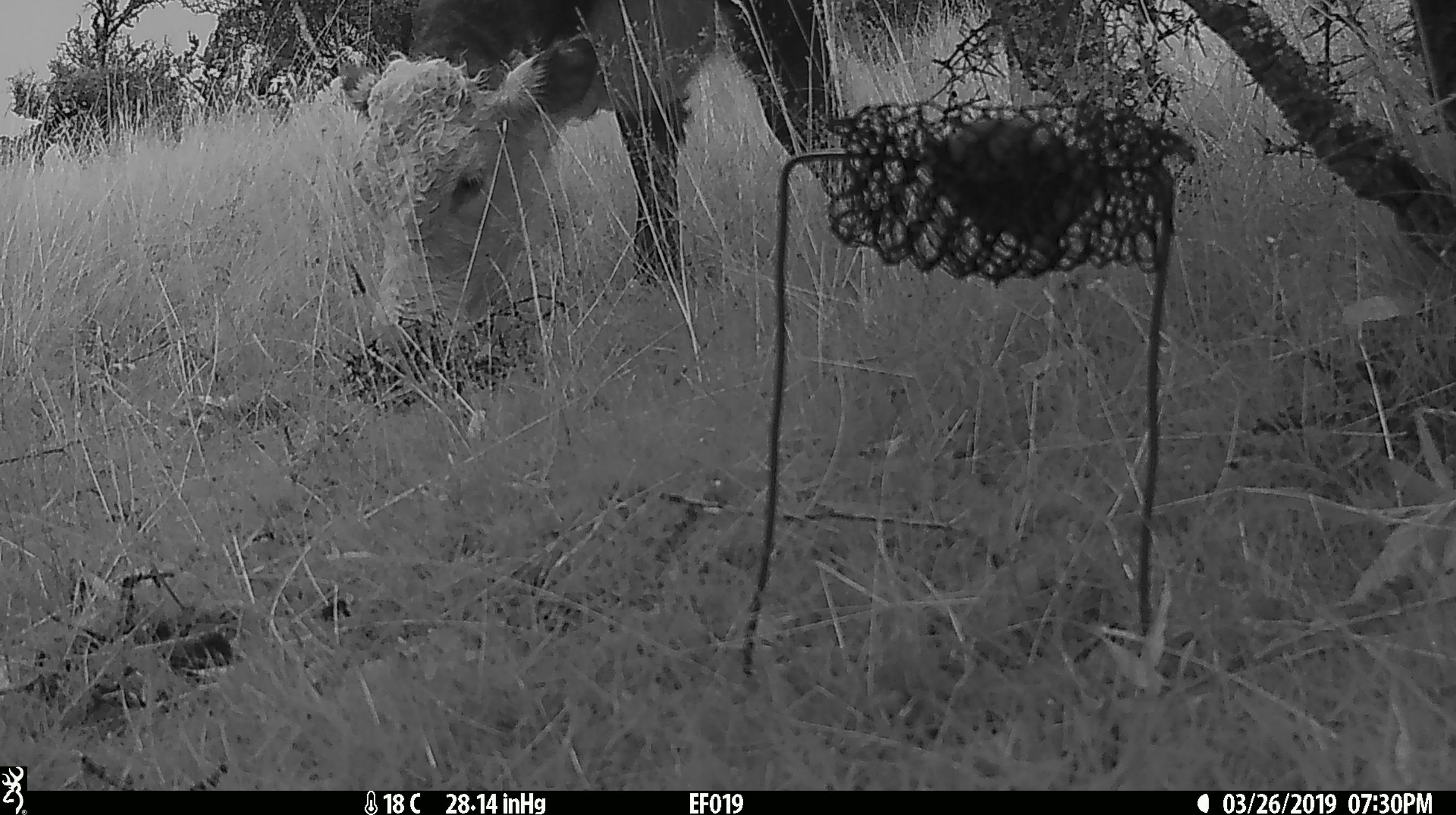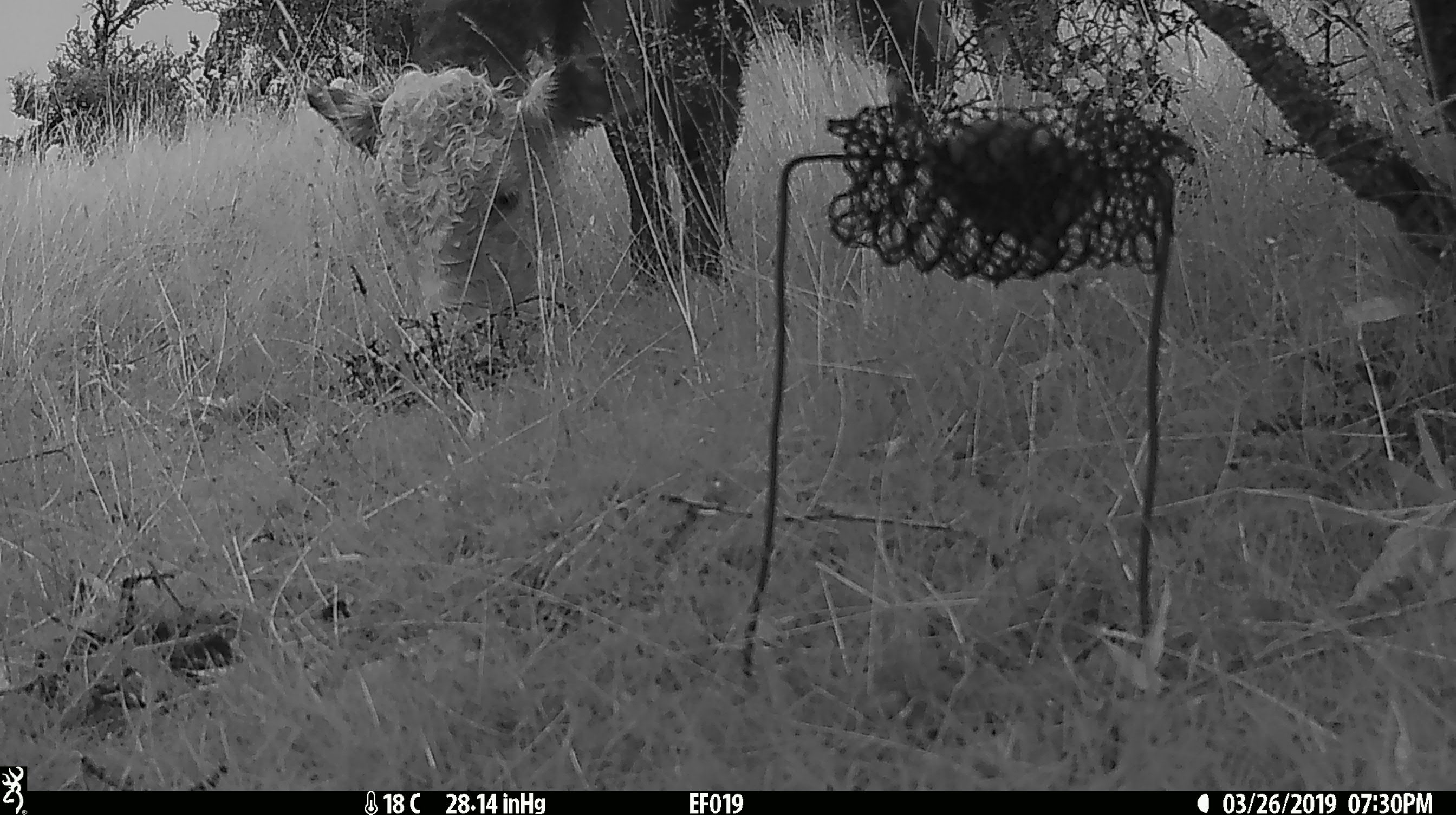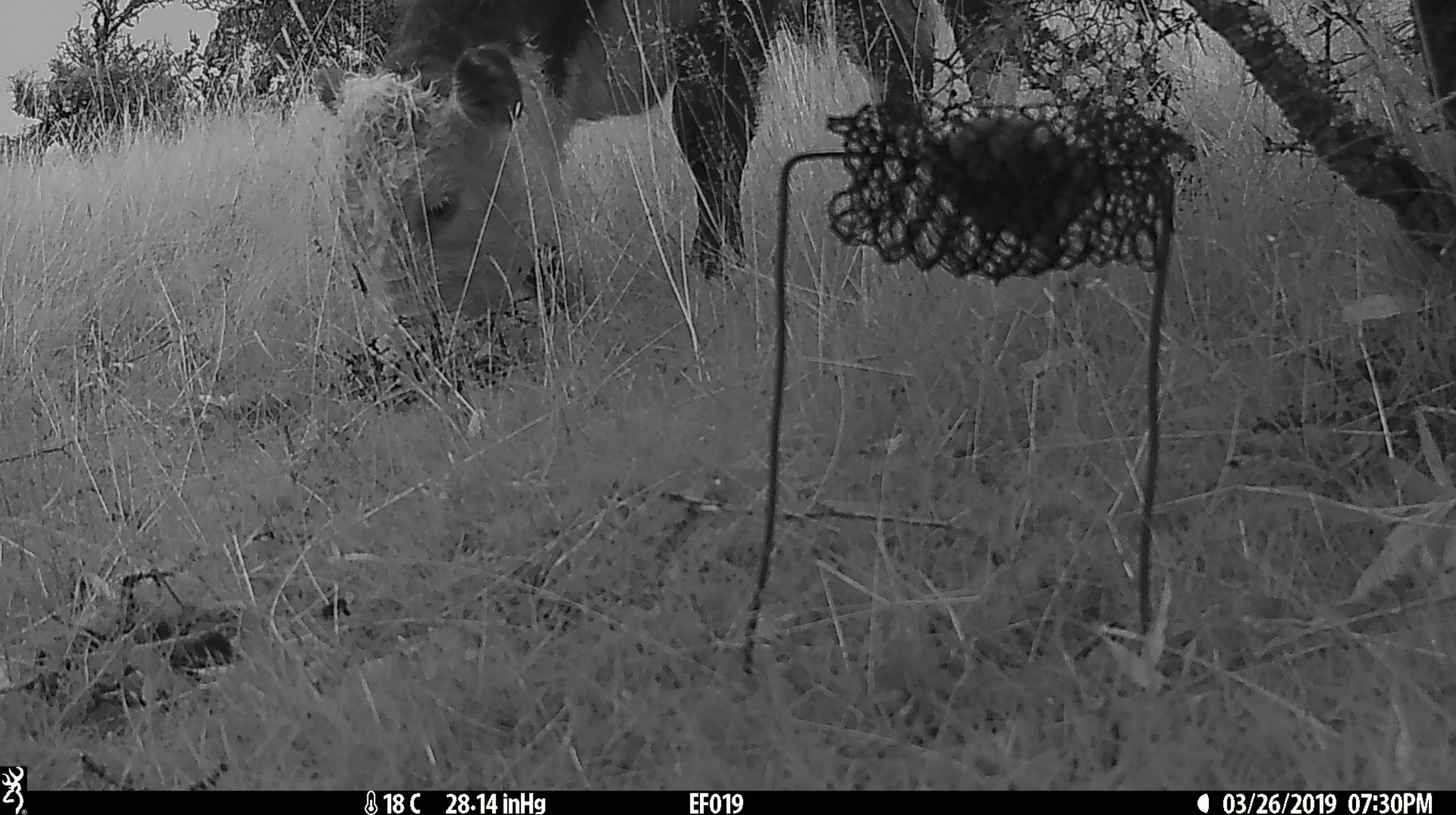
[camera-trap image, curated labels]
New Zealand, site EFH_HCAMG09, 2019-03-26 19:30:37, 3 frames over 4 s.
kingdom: Animalia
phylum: Chordata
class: Mammalia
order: Artiodactyla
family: Bovidae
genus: Bos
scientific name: Bos taurus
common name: domestic cow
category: cow